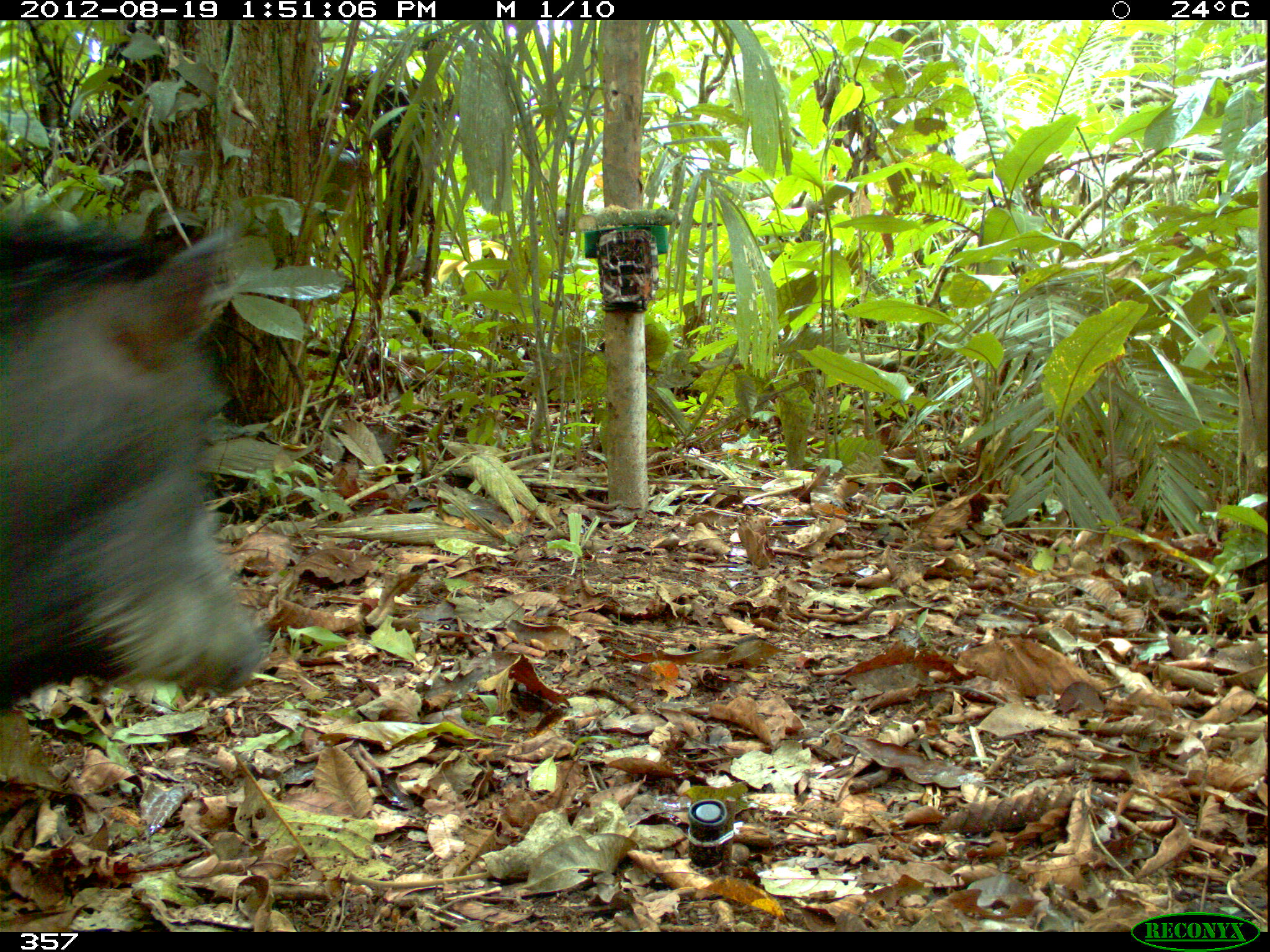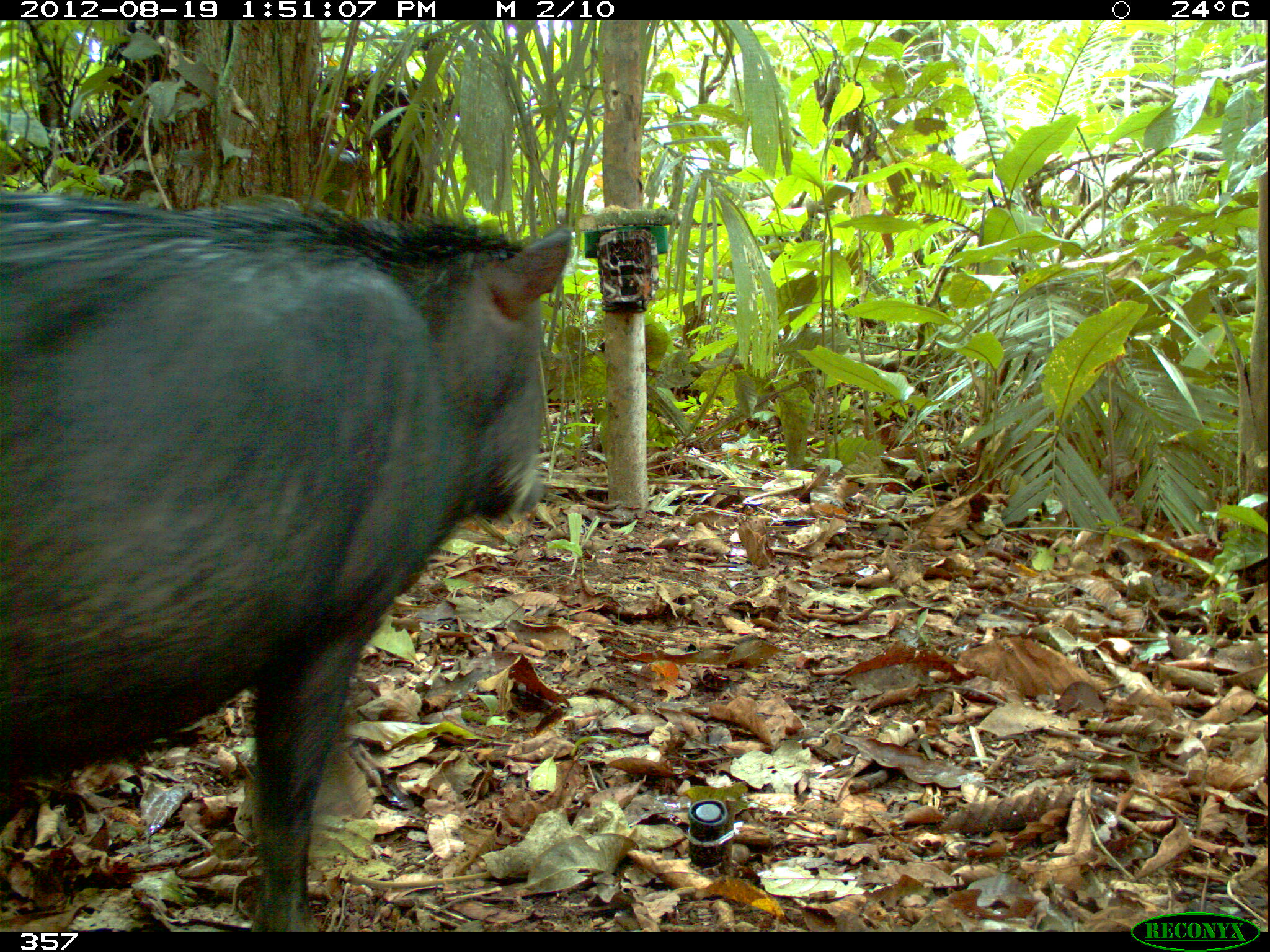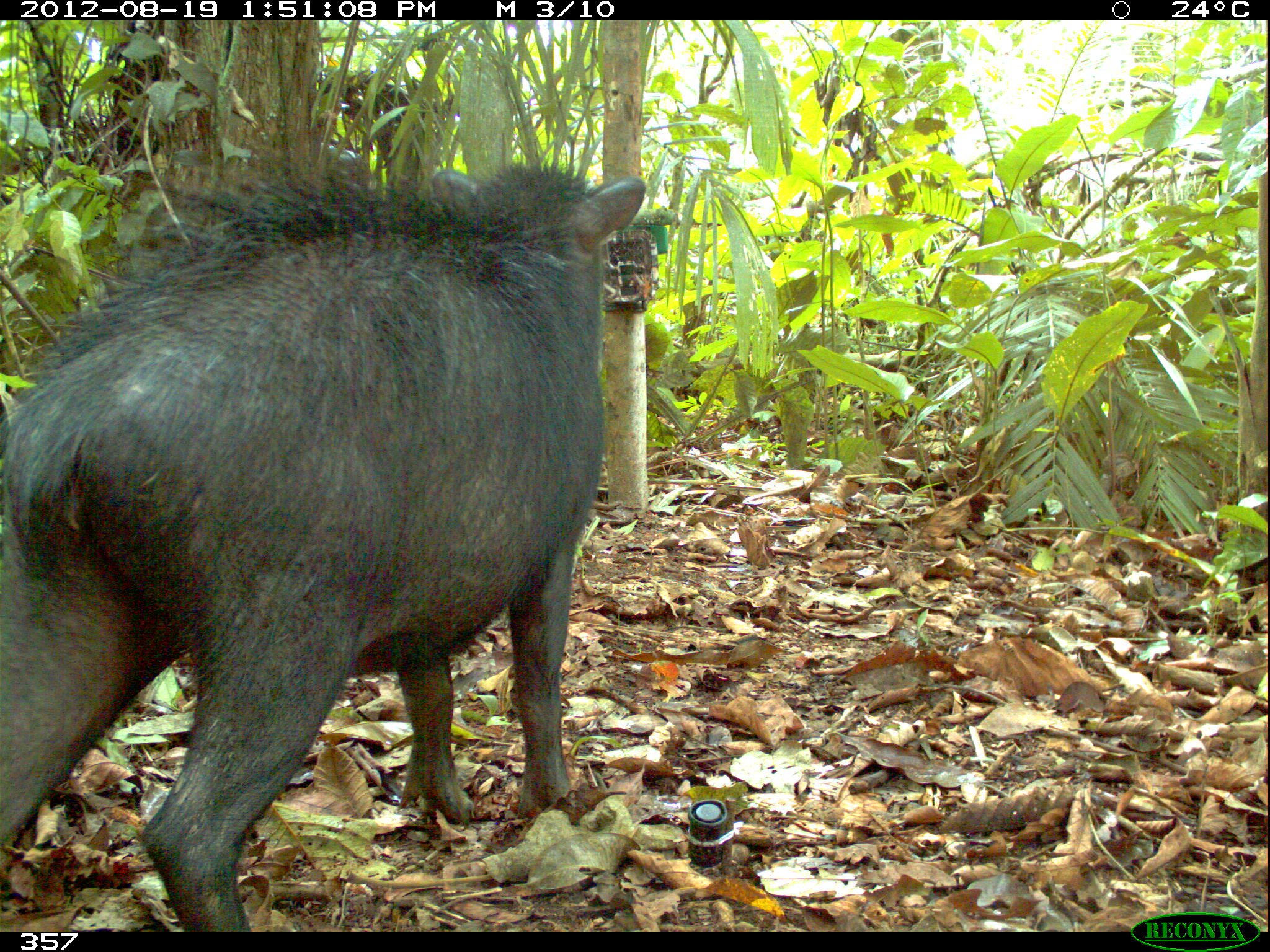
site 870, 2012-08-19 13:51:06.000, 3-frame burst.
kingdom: Animalia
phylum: Chordata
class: Mammalia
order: Artiodactyla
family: Tayassuidae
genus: Tayassu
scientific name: Tayassu pecari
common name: white-lipped peccary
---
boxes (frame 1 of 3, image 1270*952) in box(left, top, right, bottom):
tayassu pecari: box(0, 200, 265, 712)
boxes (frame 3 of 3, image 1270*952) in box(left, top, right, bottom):
tayassu pecari: box(0, 158, 646, 927)